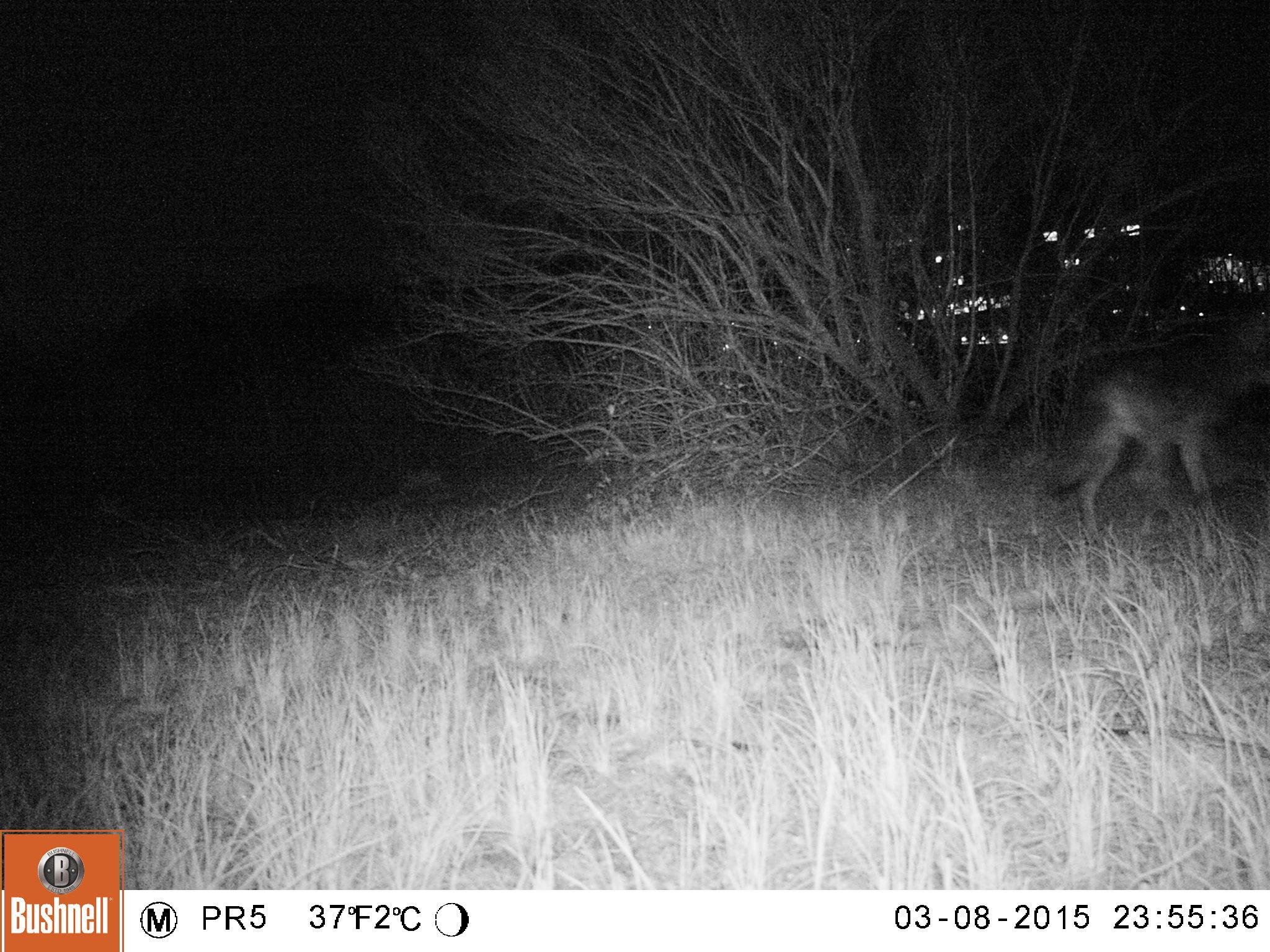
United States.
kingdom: Animalia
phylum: Chordata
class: Mammalia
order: Carnivora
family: Canidae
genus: Canis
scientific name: Canis latrans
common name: coyote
Coyote (Canis latrans).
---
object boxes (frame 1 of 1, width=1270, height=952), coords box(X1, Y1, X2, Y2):
Coyote: box(1050, 322, 1263, 557)